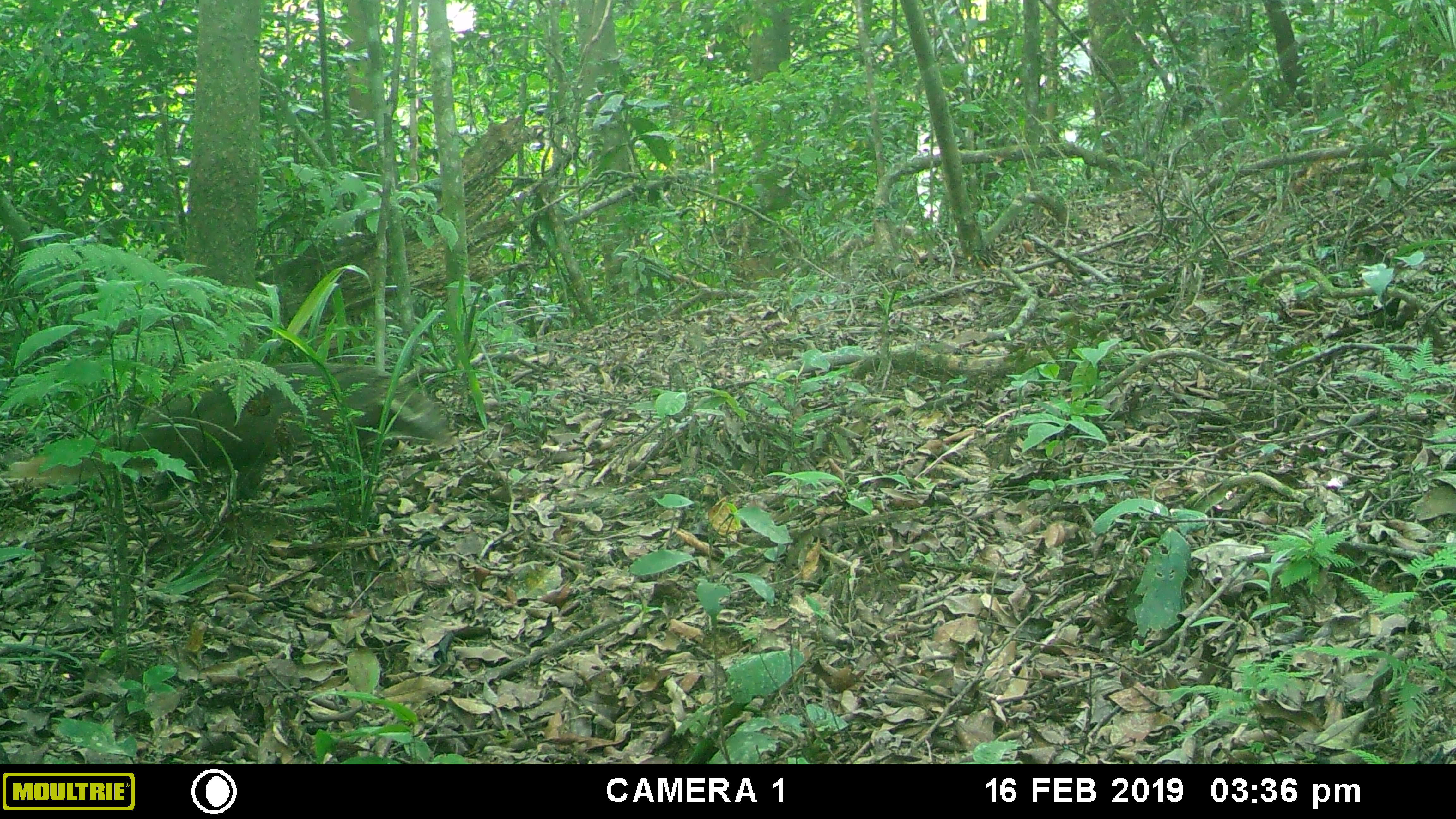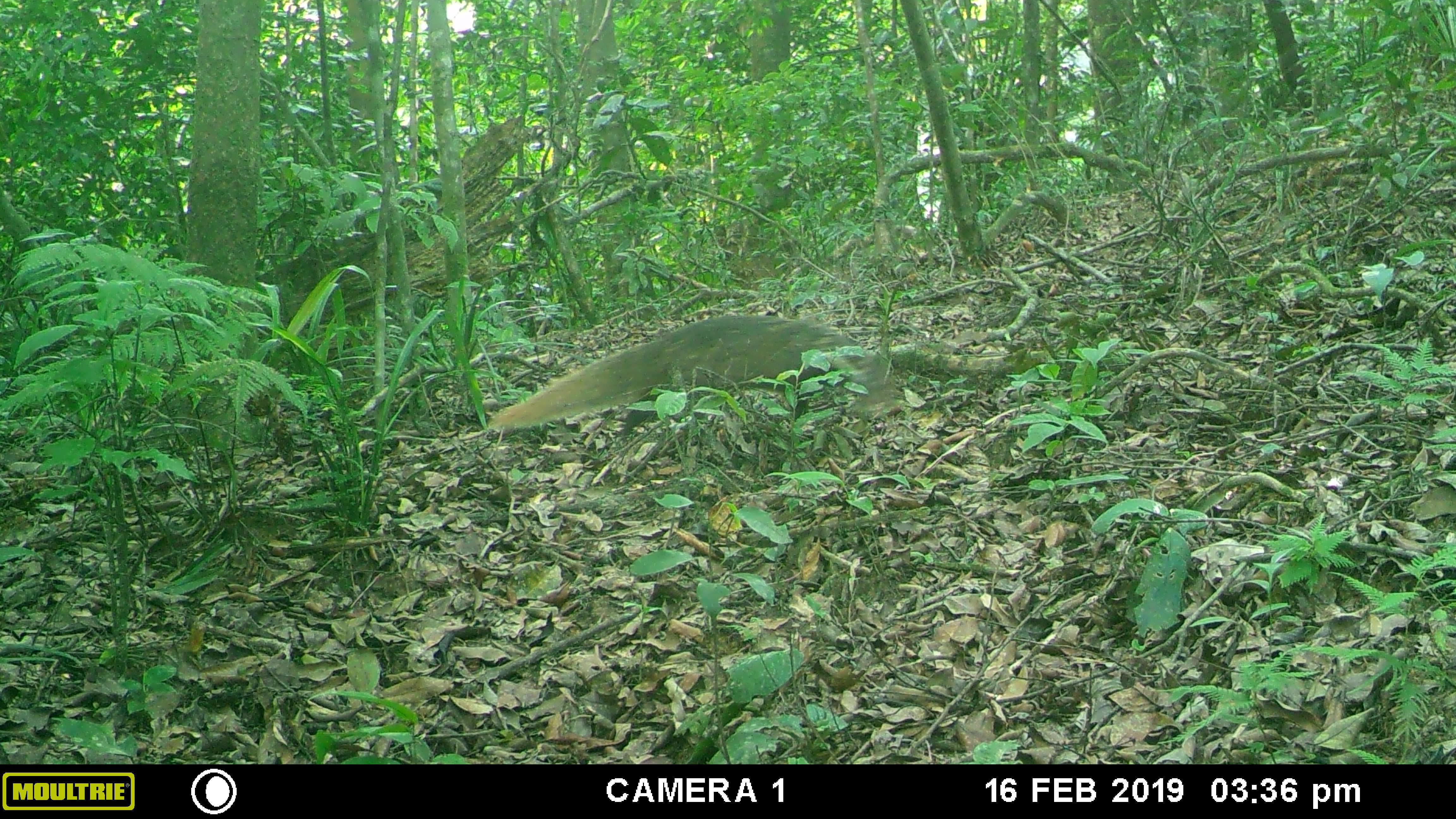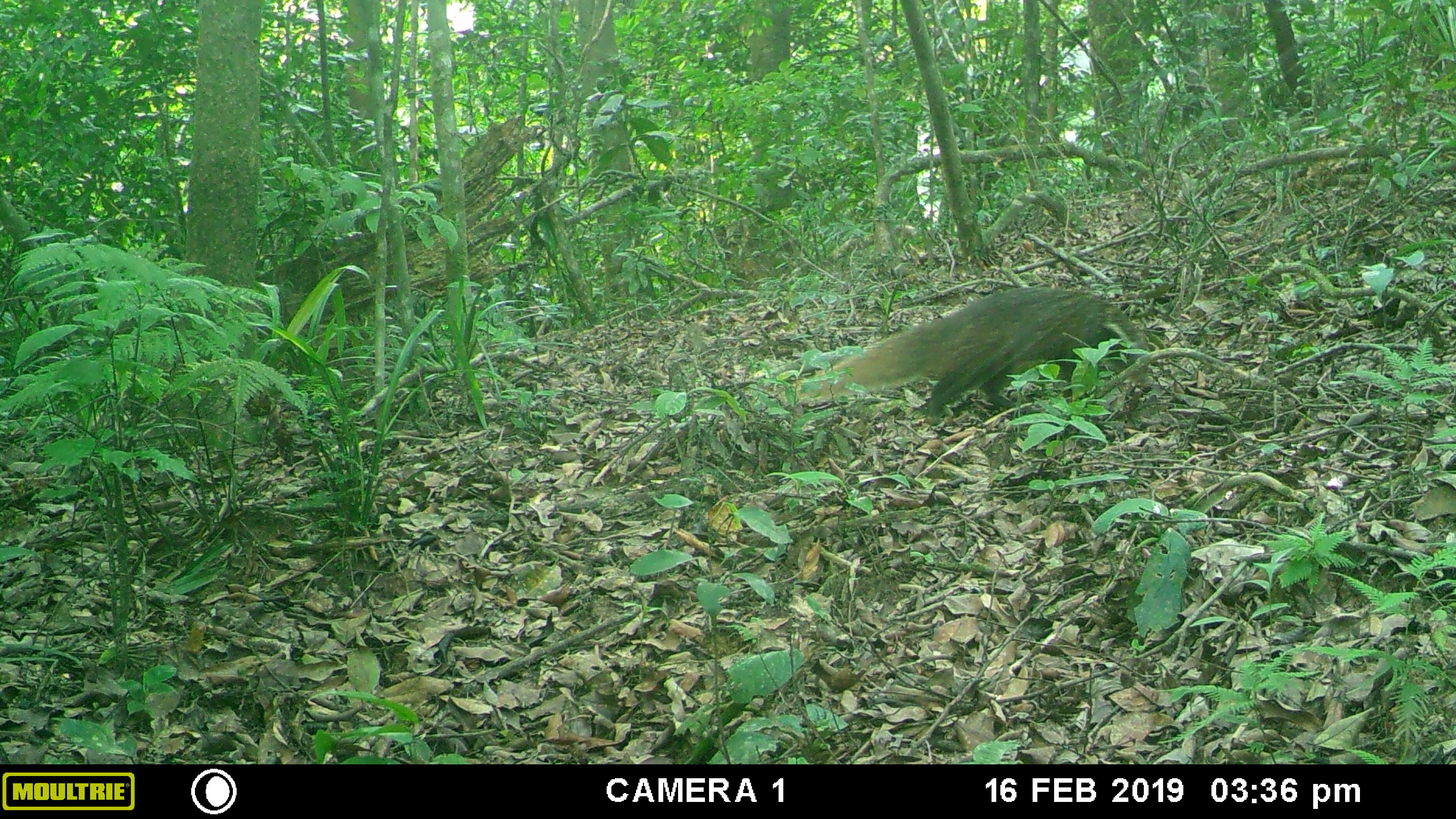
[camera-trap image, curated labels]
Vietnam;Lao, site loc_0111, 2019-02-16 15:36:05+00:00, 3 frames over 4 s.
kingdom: Animalia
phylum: Chordata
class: Mammalia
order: Carnivora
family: Herpestidae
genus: Urva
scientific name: Urva urva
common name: crab-eating mongoose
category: crab eating mongoose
Crab eating mongoose (crab-eating mongoose) (Urva urva). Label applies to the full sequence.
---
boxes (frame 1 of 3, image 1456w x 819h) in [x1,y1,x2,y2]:
crab eating mongoose: [11,362,460,500]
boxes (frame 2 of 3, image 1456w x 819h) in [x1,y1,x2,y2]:
crab eating mongoose: [486,314,893,438]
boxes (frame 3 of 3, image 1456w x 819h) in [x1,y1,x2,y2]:
crab eating mongoose: [796,286,1149,421]